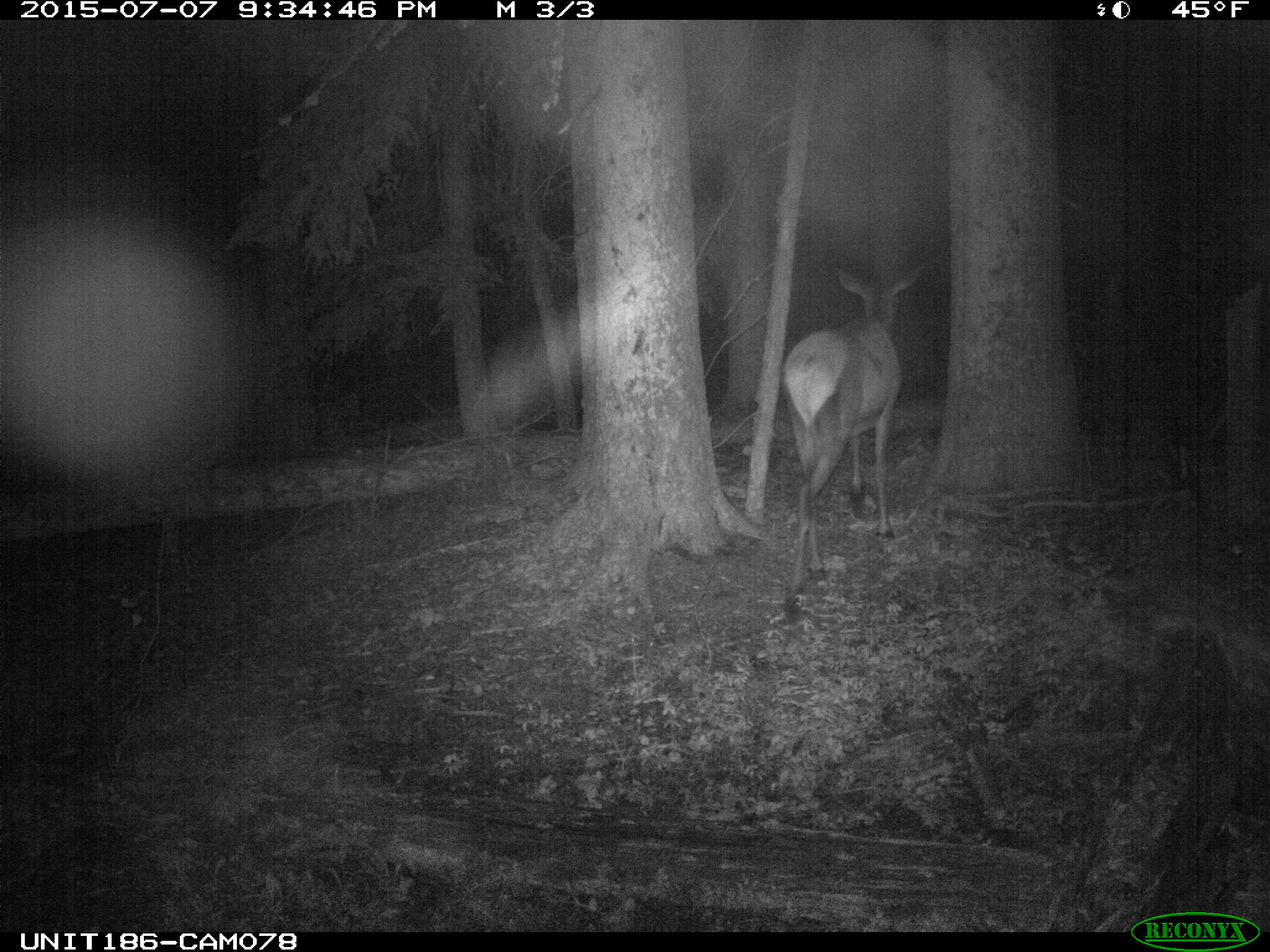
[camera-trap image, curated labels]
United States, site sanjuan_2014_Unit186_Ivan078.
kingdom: Animalia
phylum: Chordata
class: Mammalia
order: Artiodactyla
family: Cervidae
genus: Cervus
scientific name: Cervus elaphus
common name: red deer